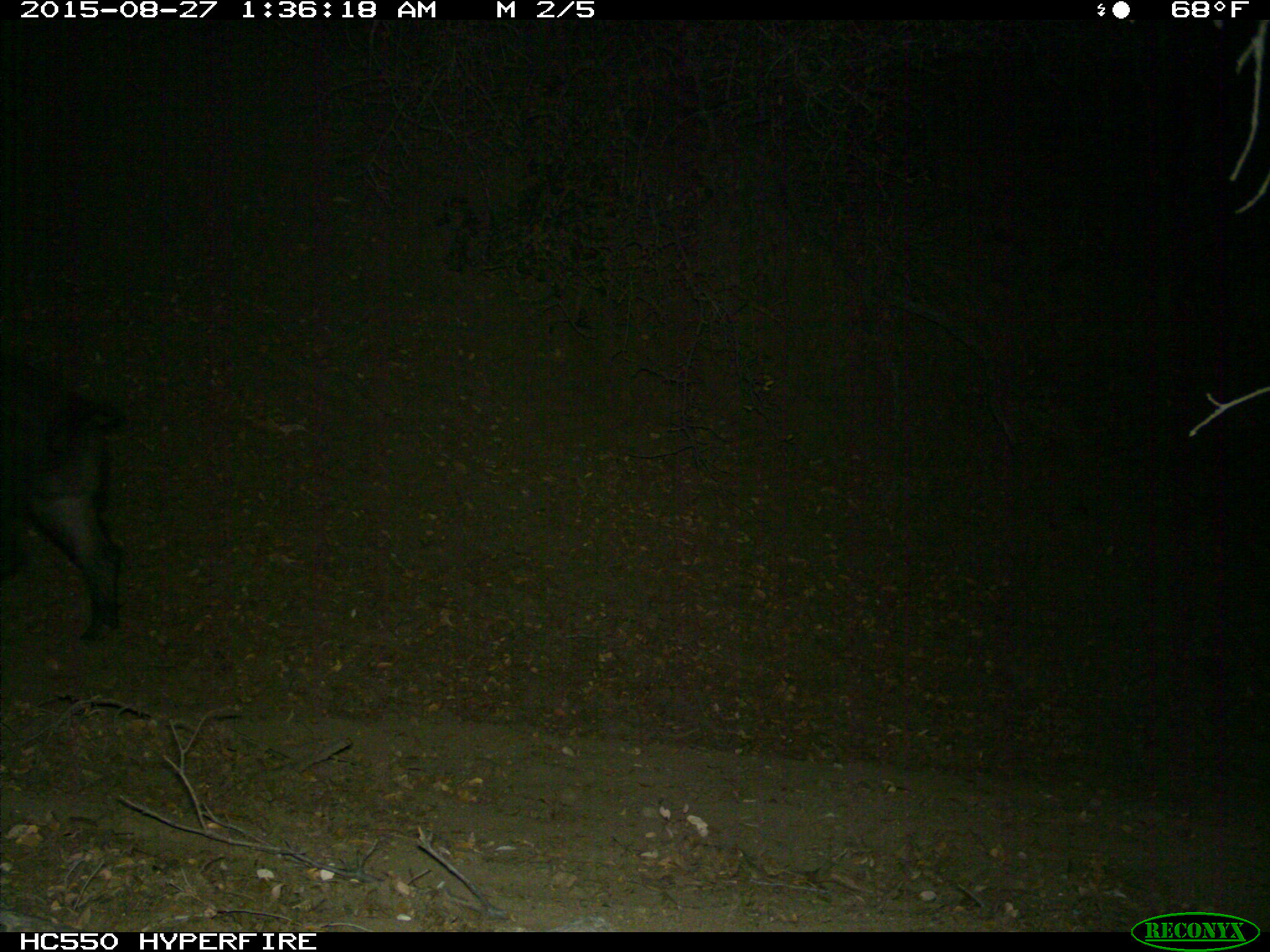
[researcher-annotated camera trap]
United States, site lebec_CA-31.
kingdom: Animalia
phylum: Chordata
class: Mammalia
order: Artiodactyla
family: Suidae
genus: Sus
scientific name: Sus scrofa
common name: wild boar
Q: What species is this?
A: Sus scrofa (wild boar).